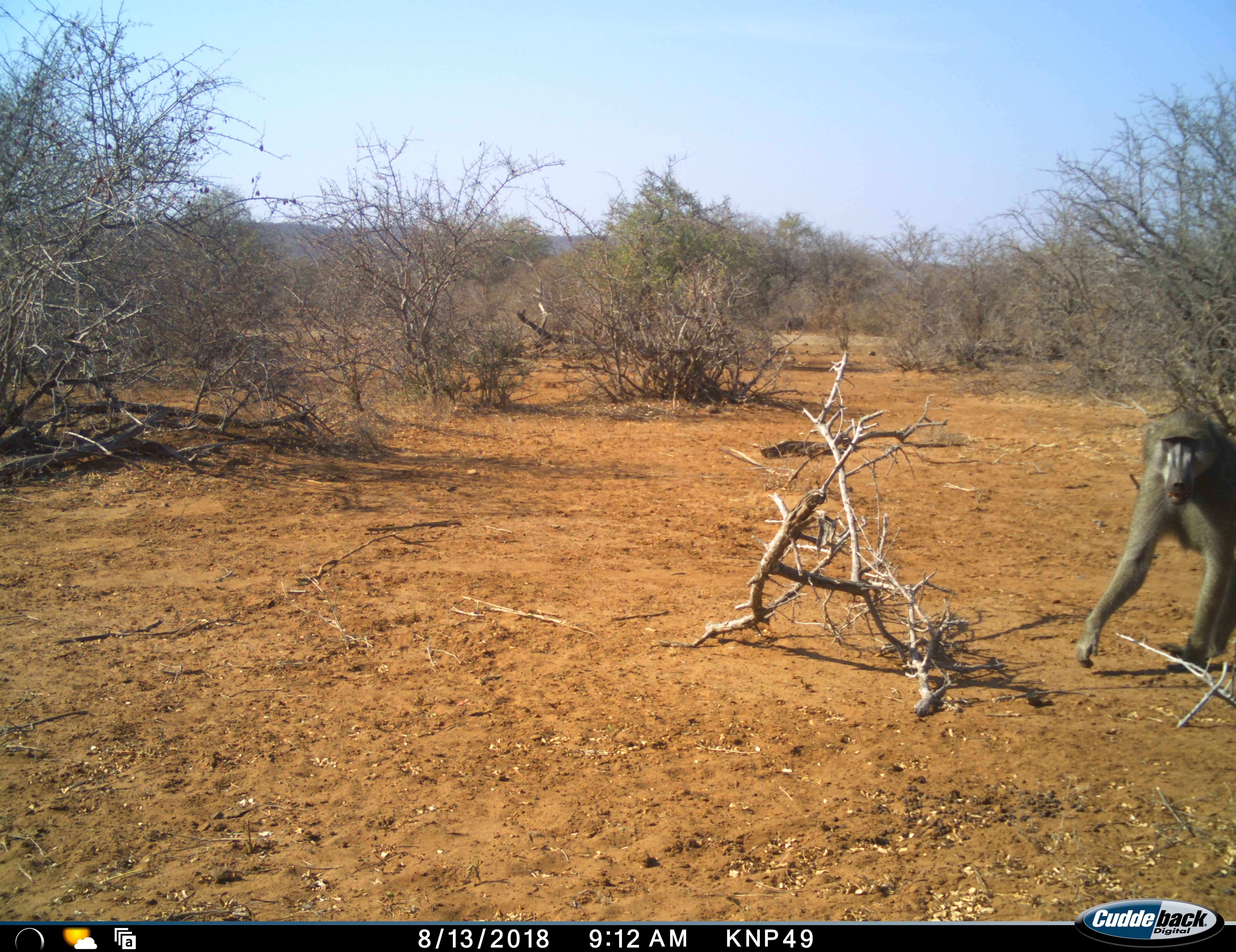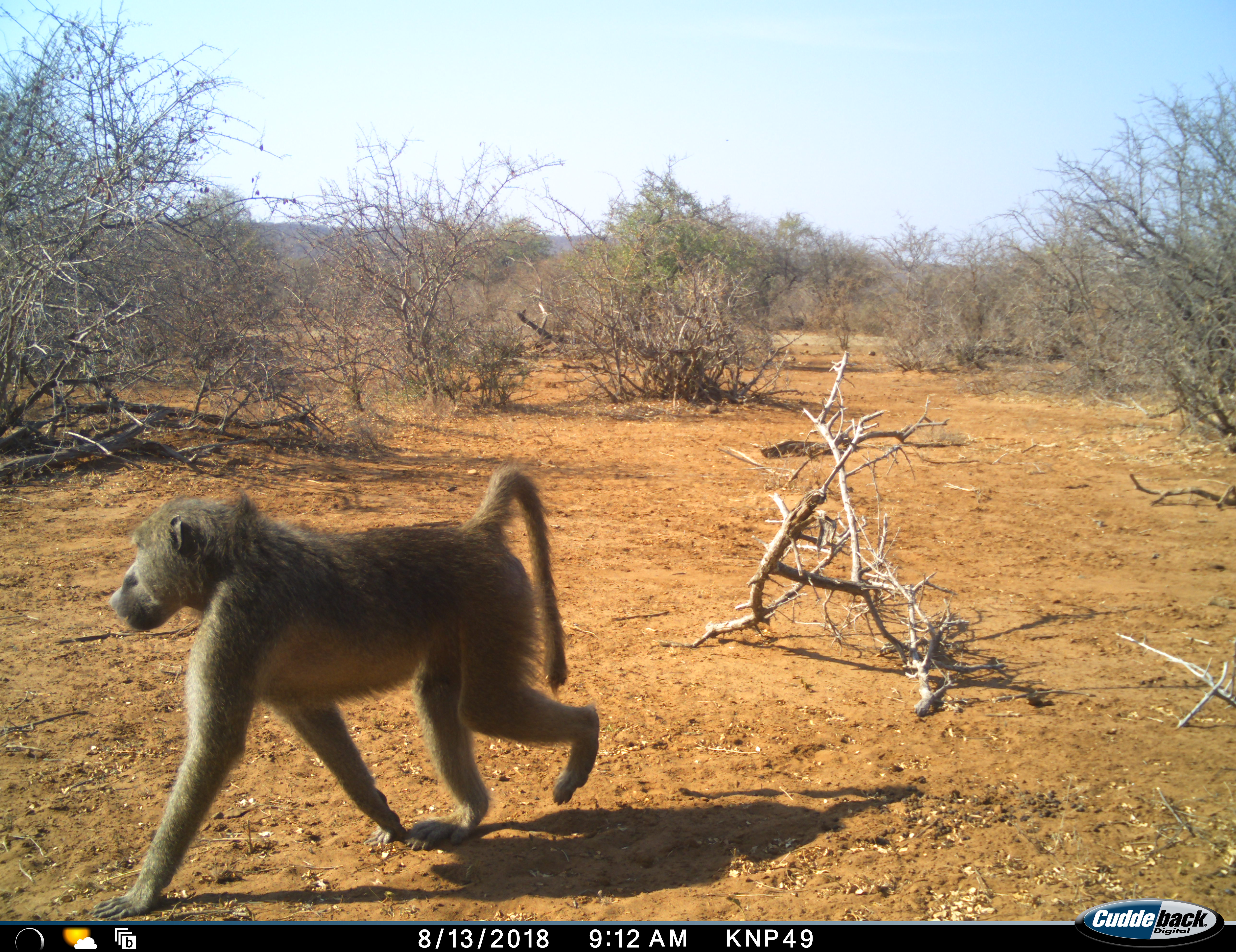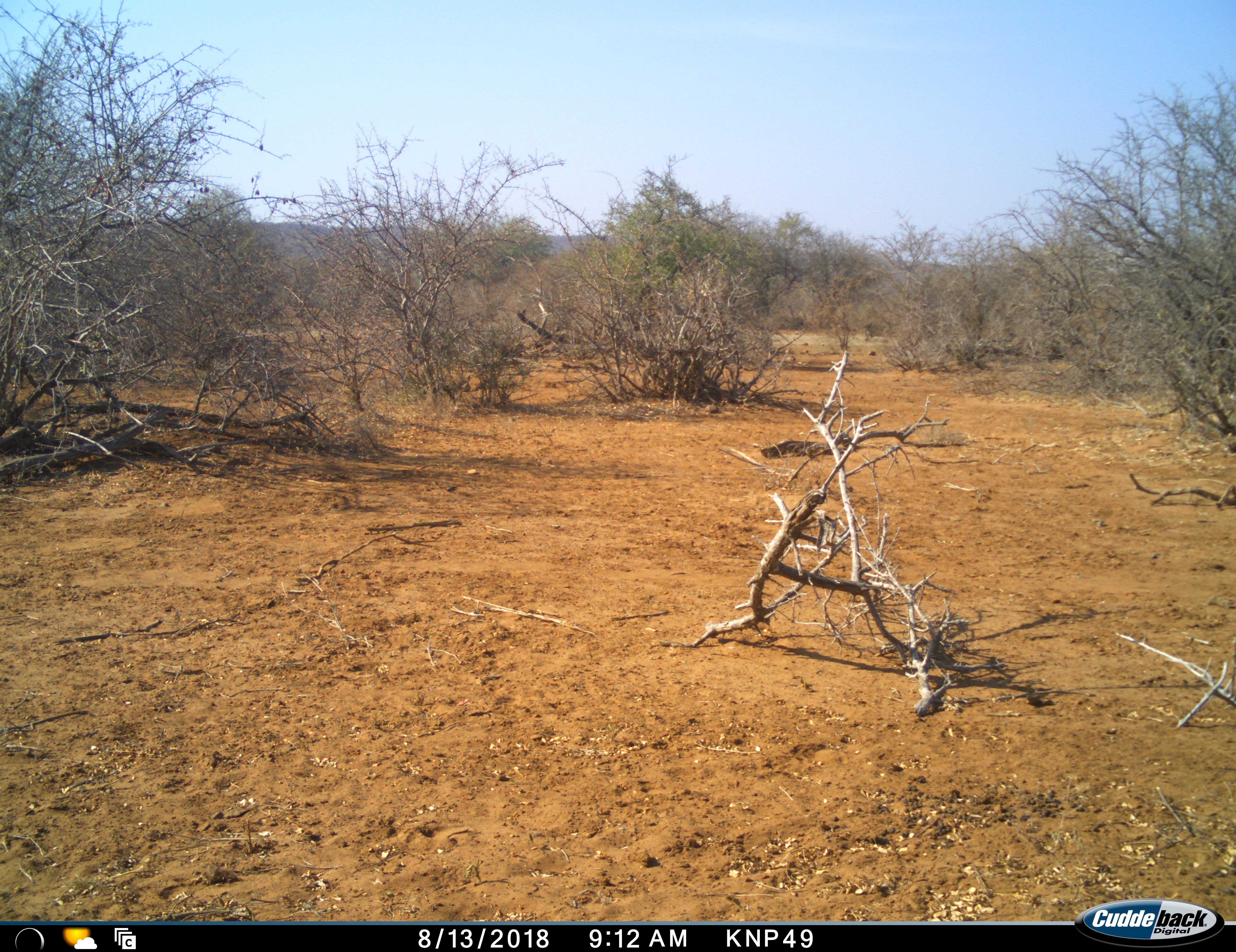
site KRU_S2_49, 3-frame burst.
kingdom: Animalia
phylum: Chordata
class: Mammalia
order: Primates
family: Cercopithecidae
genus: Papio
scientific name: Papio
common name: baboon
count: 1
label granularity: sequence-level